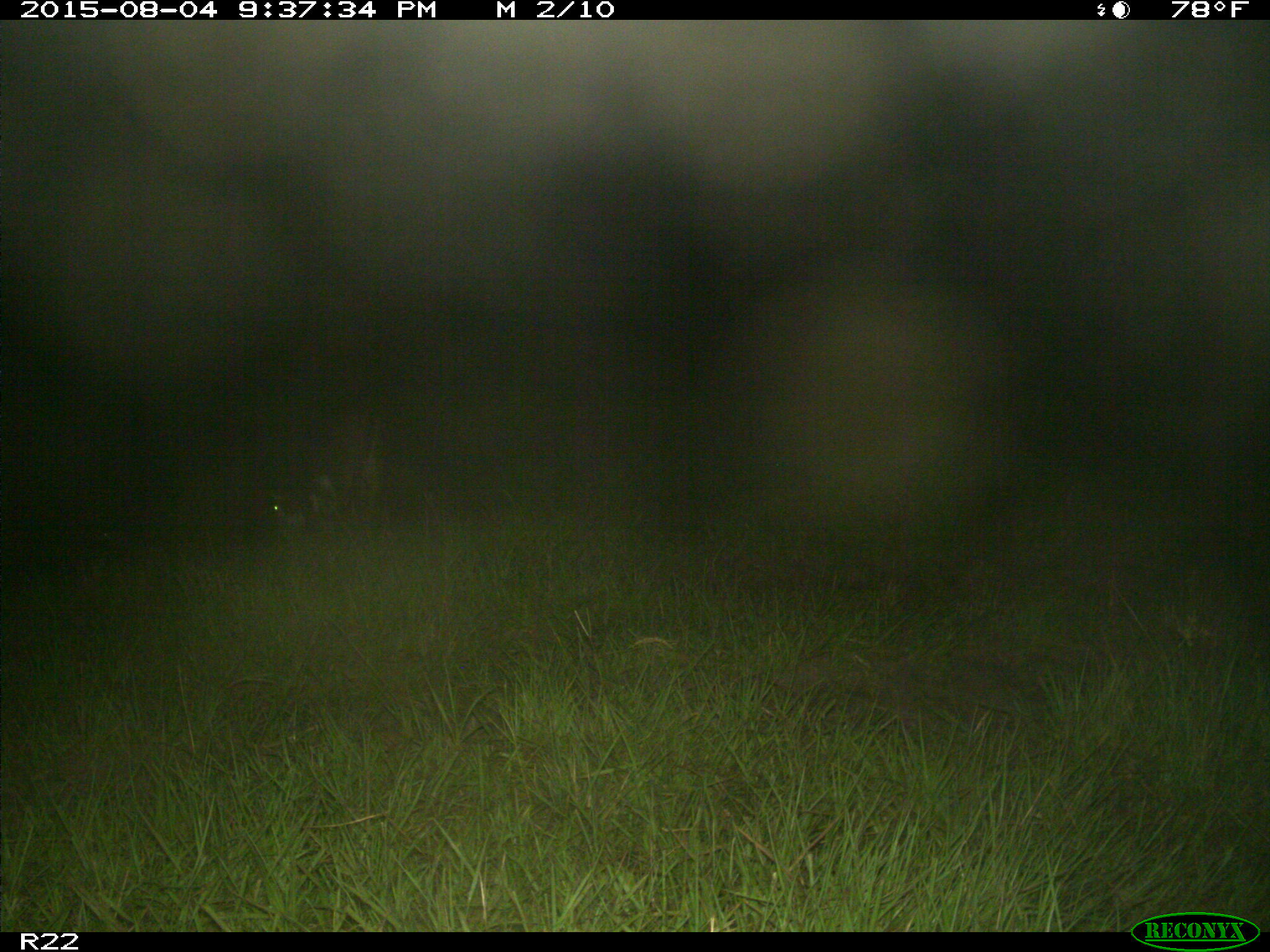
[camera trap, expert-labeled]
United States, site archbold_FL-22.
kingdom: Animalia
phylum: Chordata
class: Mammalia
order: Artiodactyla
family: Bovidae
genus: Bos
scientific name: Bos taurus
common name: domestic cow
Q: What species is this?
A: Bos taurus (domestic cow).